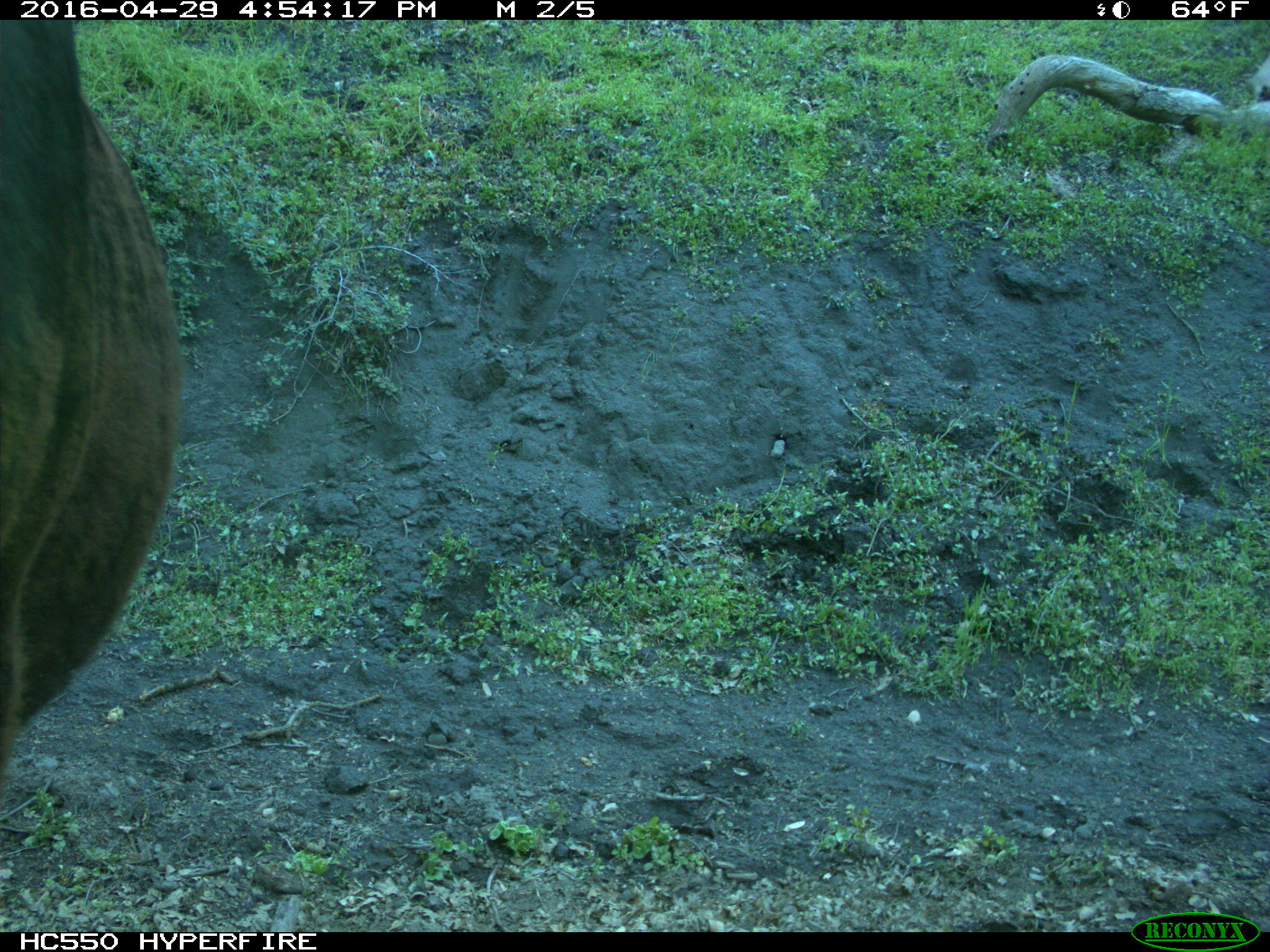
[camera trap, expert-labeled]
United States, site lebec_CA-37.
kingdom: Animalia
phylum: Chordata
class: Mammalia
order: Artiodactyla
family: Bovidae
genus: Bos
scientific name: Bos taurus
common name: domestic cow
Bos taurus (domestic cow).